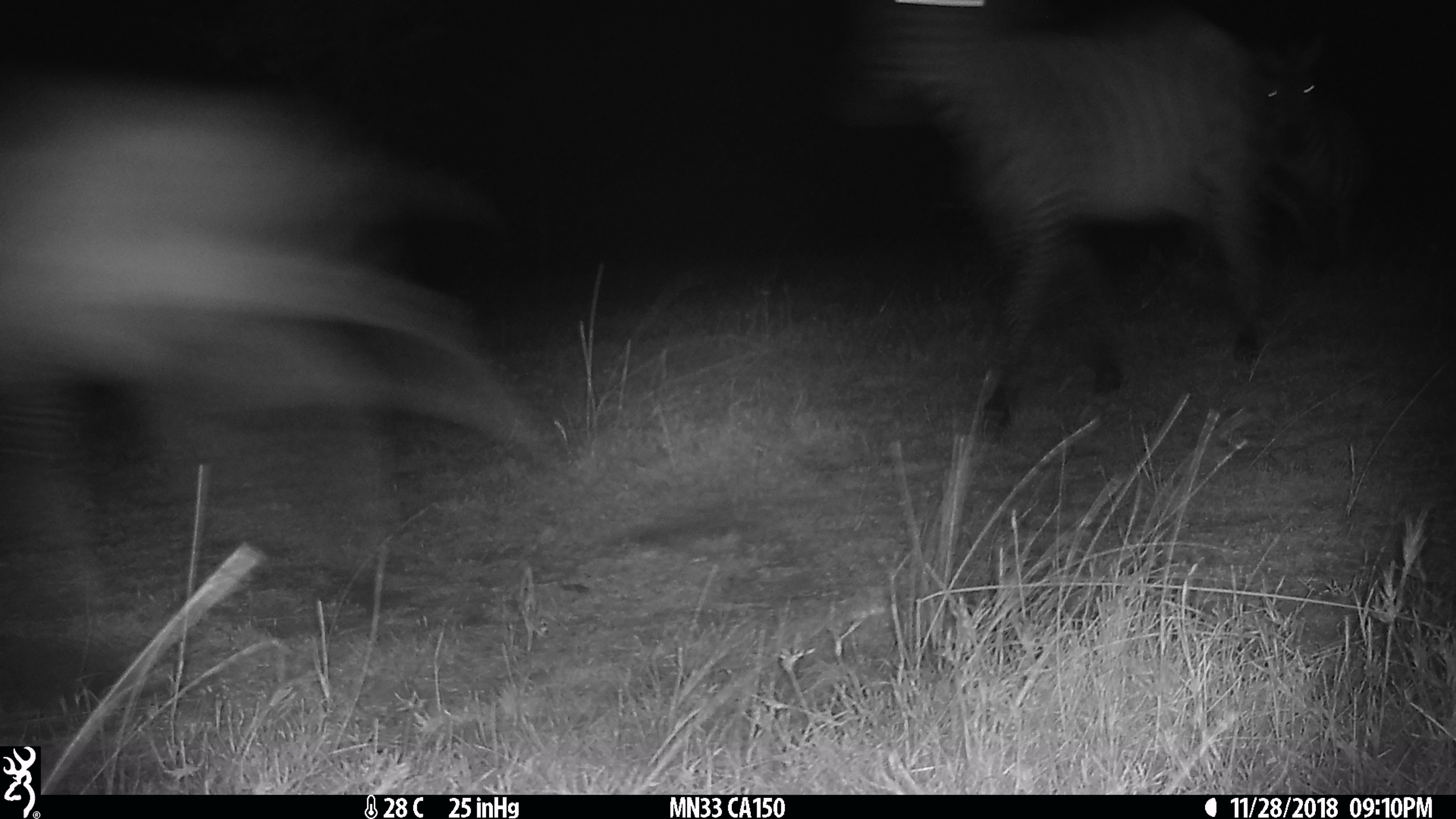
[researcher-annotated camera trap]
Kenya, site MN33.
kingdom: Animalia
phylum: Chordata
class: Mammalia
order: Perissodactyla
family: Equidae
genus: Equus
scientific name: Equus quagga burchellii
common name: burchell's zebra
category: zebra